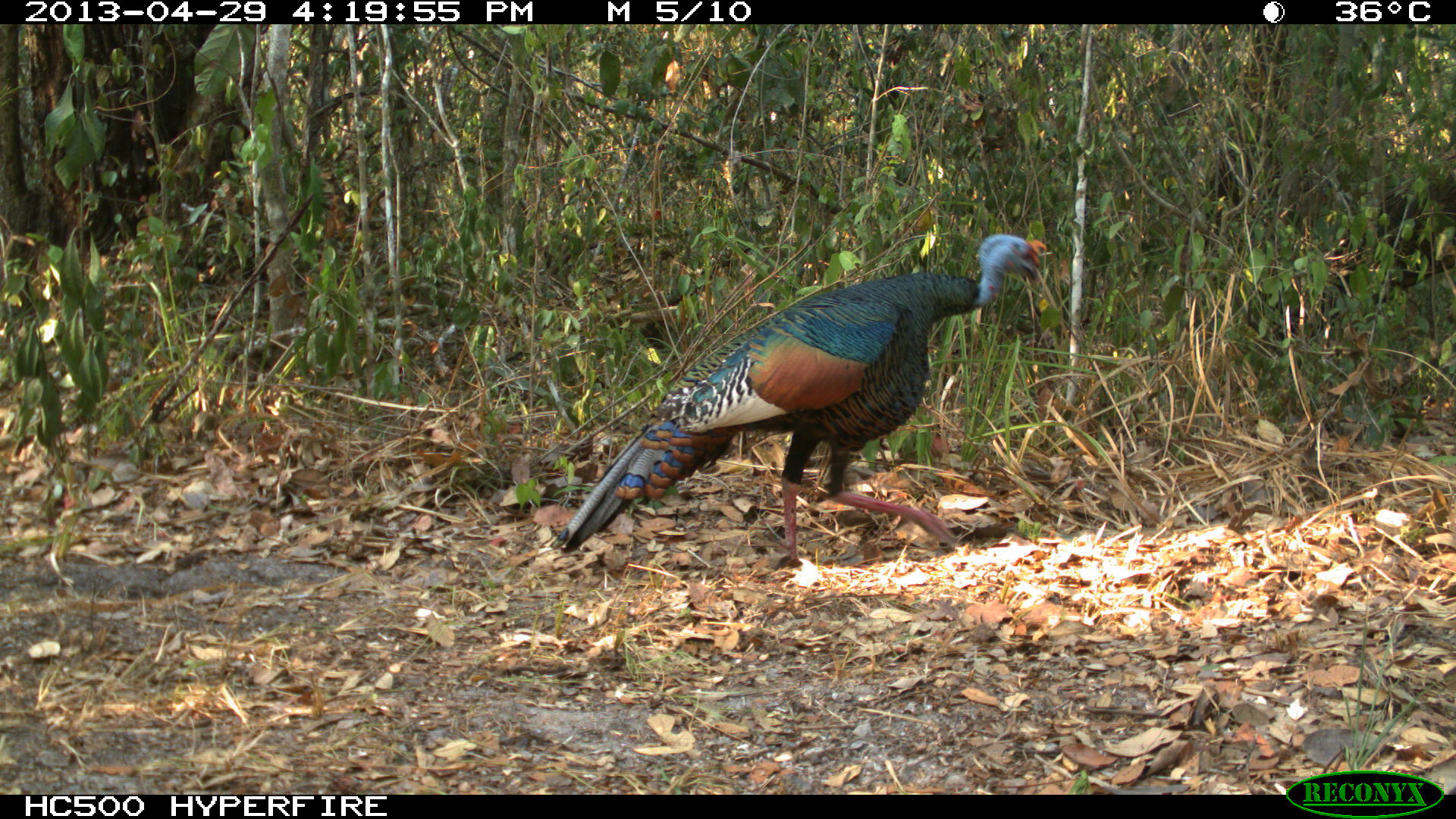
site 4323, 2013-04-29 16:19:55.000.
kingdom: Animalia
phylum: Chordata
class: Aves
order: Galliformes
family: Phasianidae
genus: Meleagris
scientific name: Meleagris ocellata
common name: ocellated turkey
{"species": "Meleagris ocellata (ocellated turkey)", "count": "1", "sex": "male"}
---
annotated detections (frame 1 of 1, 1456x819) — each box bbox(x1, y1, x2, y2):
meleagris ocellata: bbox(547, 231, 1047, 569)